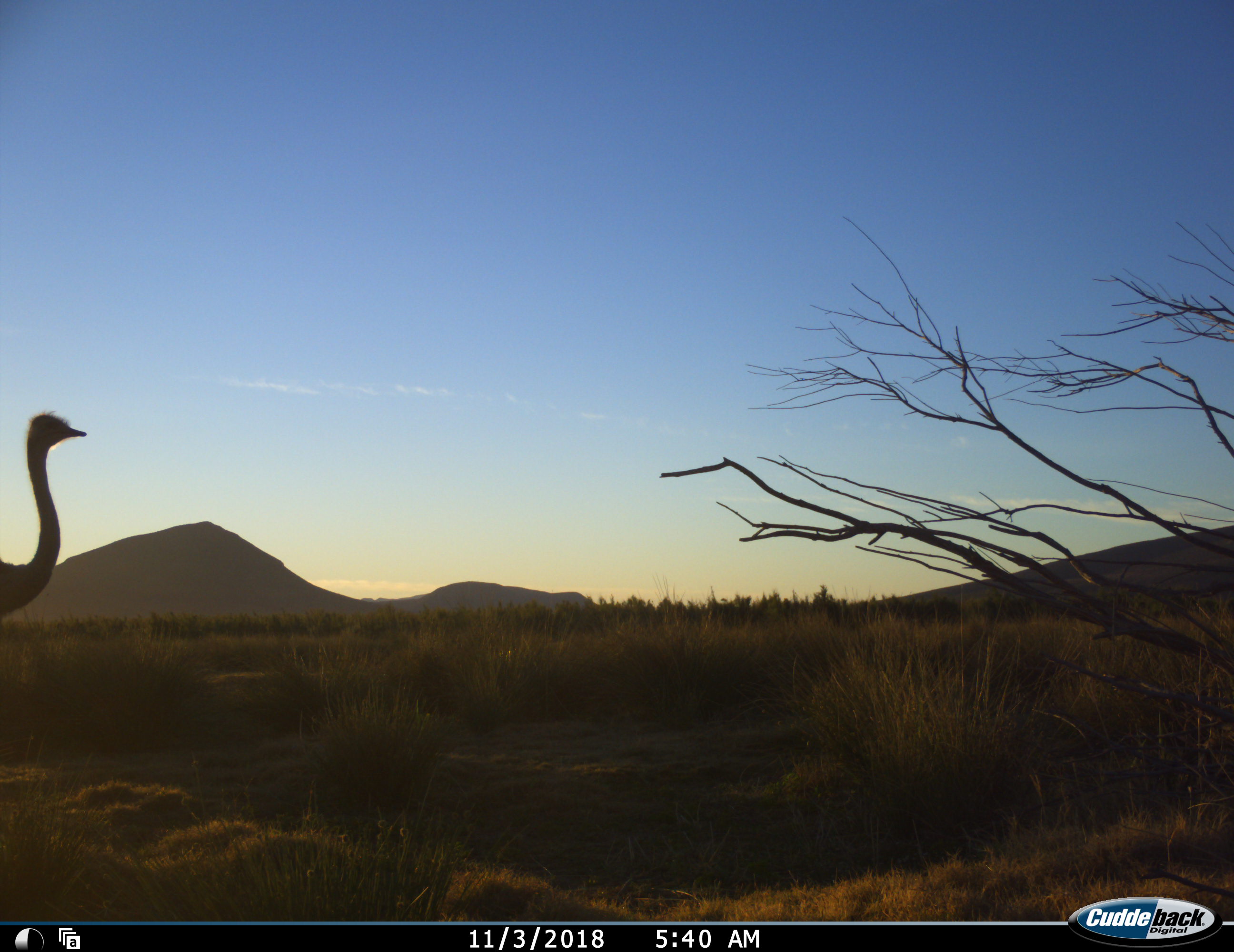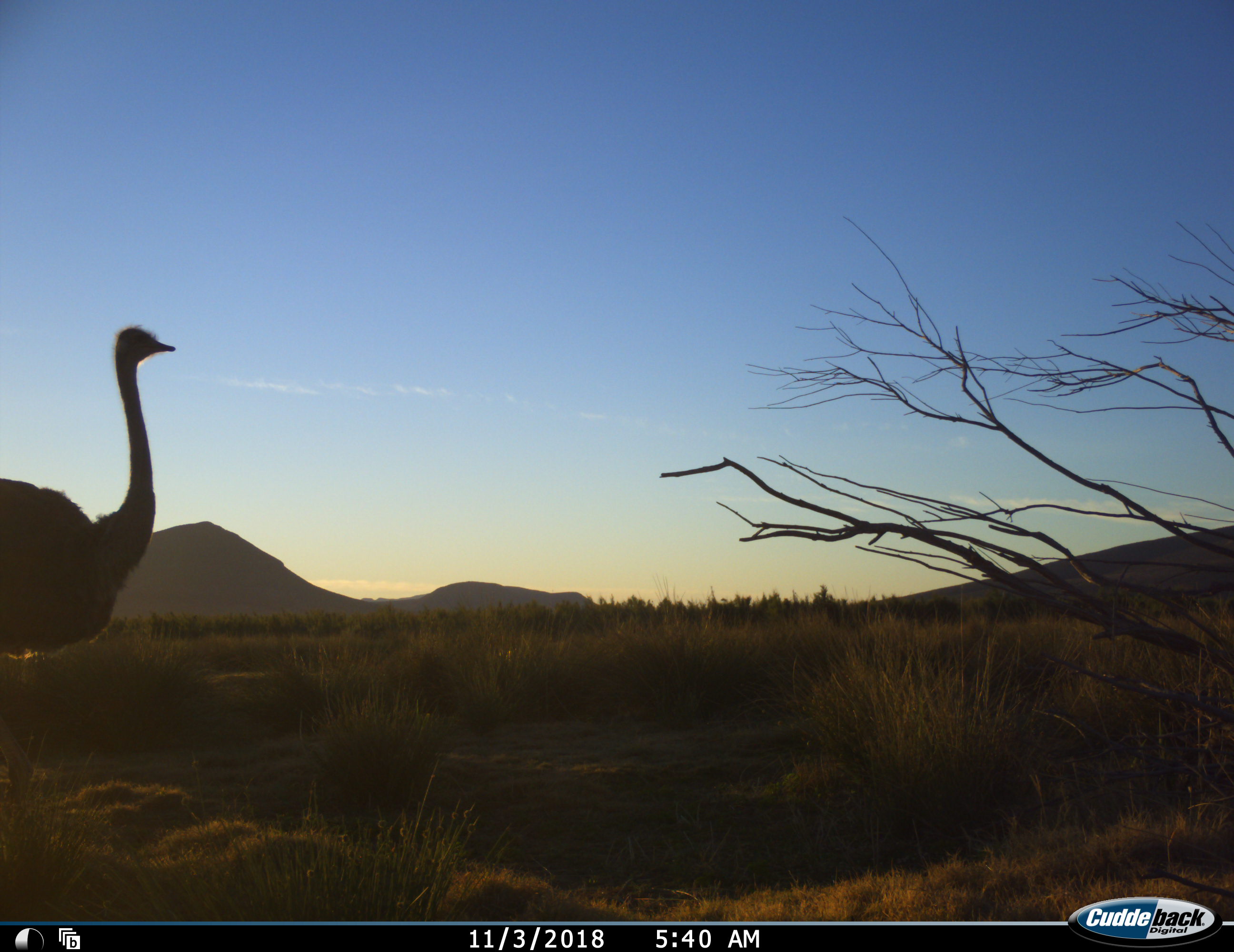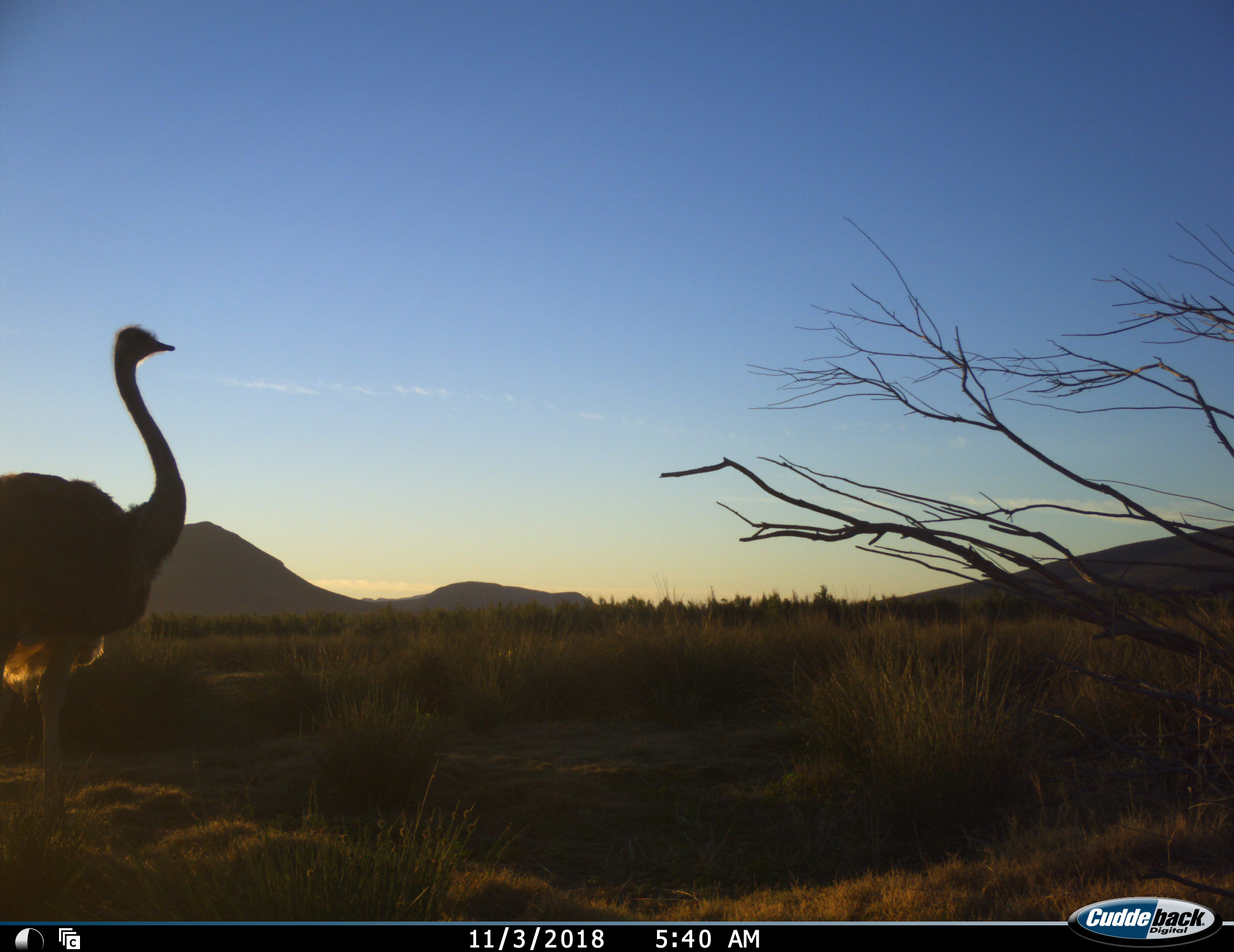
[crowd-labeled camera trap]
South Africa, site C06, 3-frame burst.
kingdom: Animalia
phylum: Chordata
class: Aves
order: Struthioniformes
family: Struthionidae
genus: Struthio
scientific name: Struthio camelus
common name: ostrich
Ostrich (Struthio camelus), count 1. Behavior (volunteer vote fractions): standing 20%, resting 0%, moving 80%, interacting 0%. Young present (vote fraction): 0%. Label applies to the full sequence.